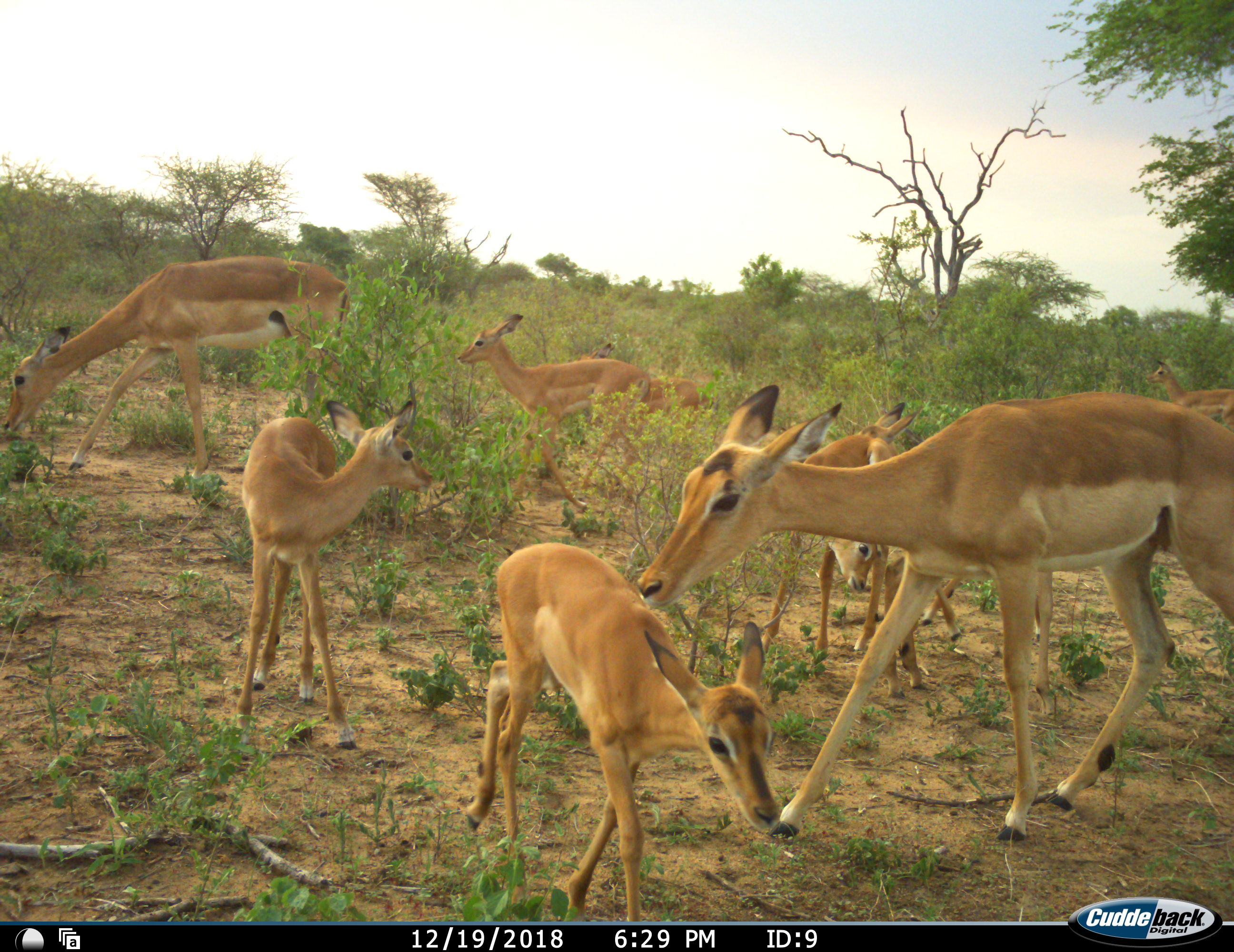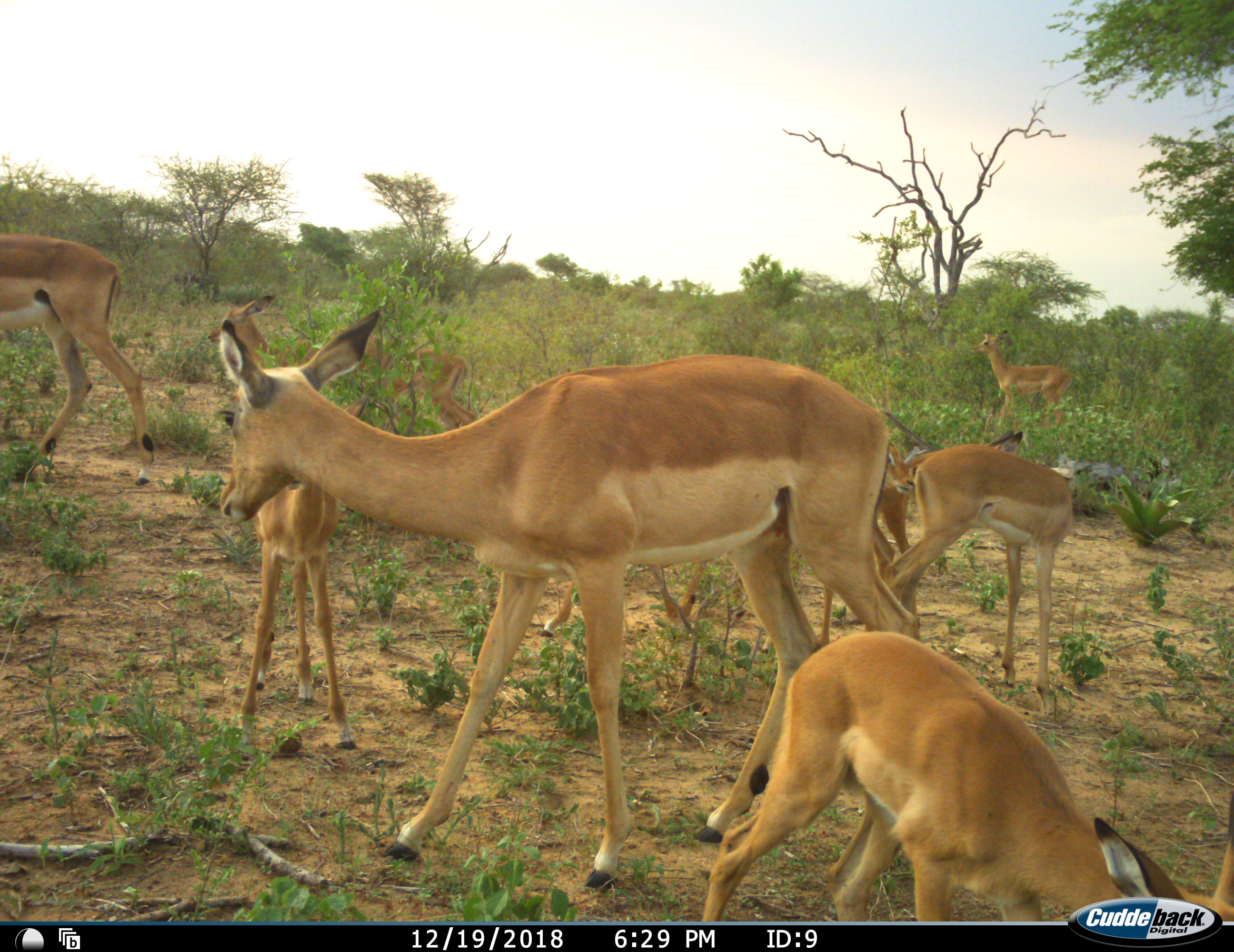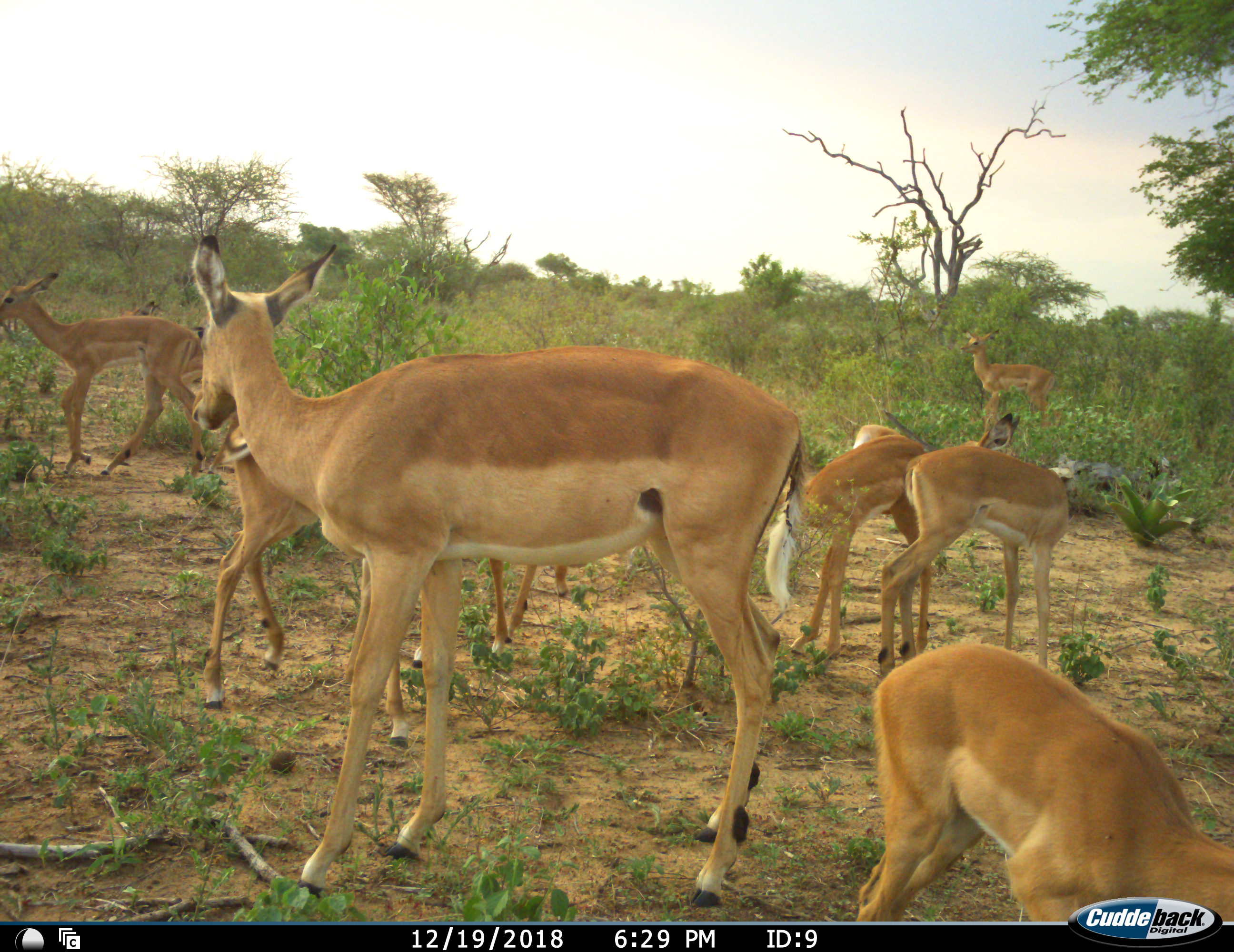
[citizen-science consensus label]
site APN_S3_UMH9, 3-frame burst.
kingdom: Animalia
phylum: Chordata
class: Mammalia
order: Artiodactyla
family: Bovidae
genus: Aepyceros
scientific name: Aepyceros melampus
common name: impala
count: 10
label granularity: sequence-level